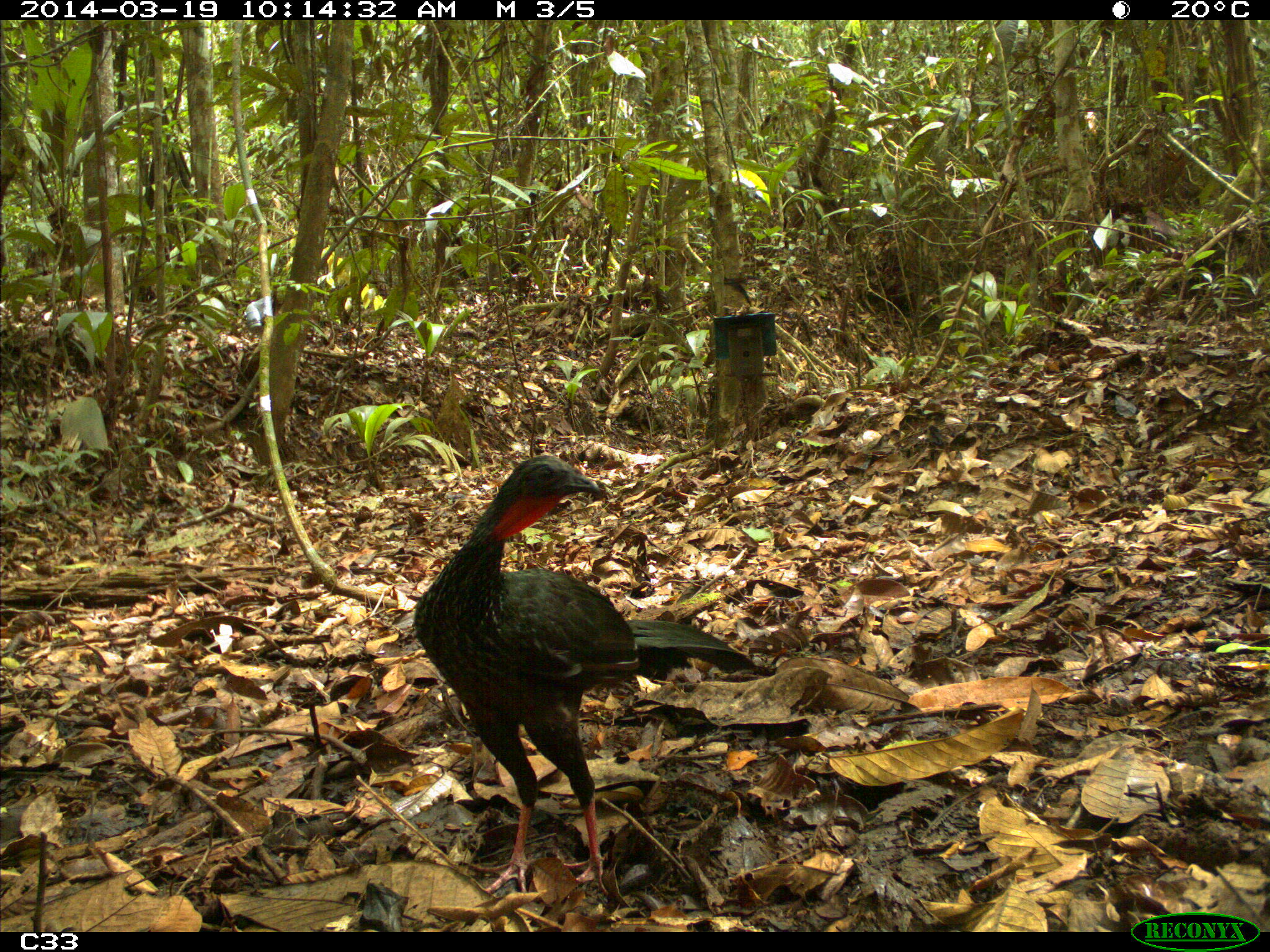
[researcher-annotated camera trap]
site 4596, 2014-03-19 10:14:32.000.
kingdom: Animalia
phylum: Chordata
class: Aves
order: Galliformes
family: Cracidae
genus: Penelope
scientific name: Penelope jacquacu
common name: spix's guan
Penelope jacquacu (spix's guan), count 2, age adult, sex female.